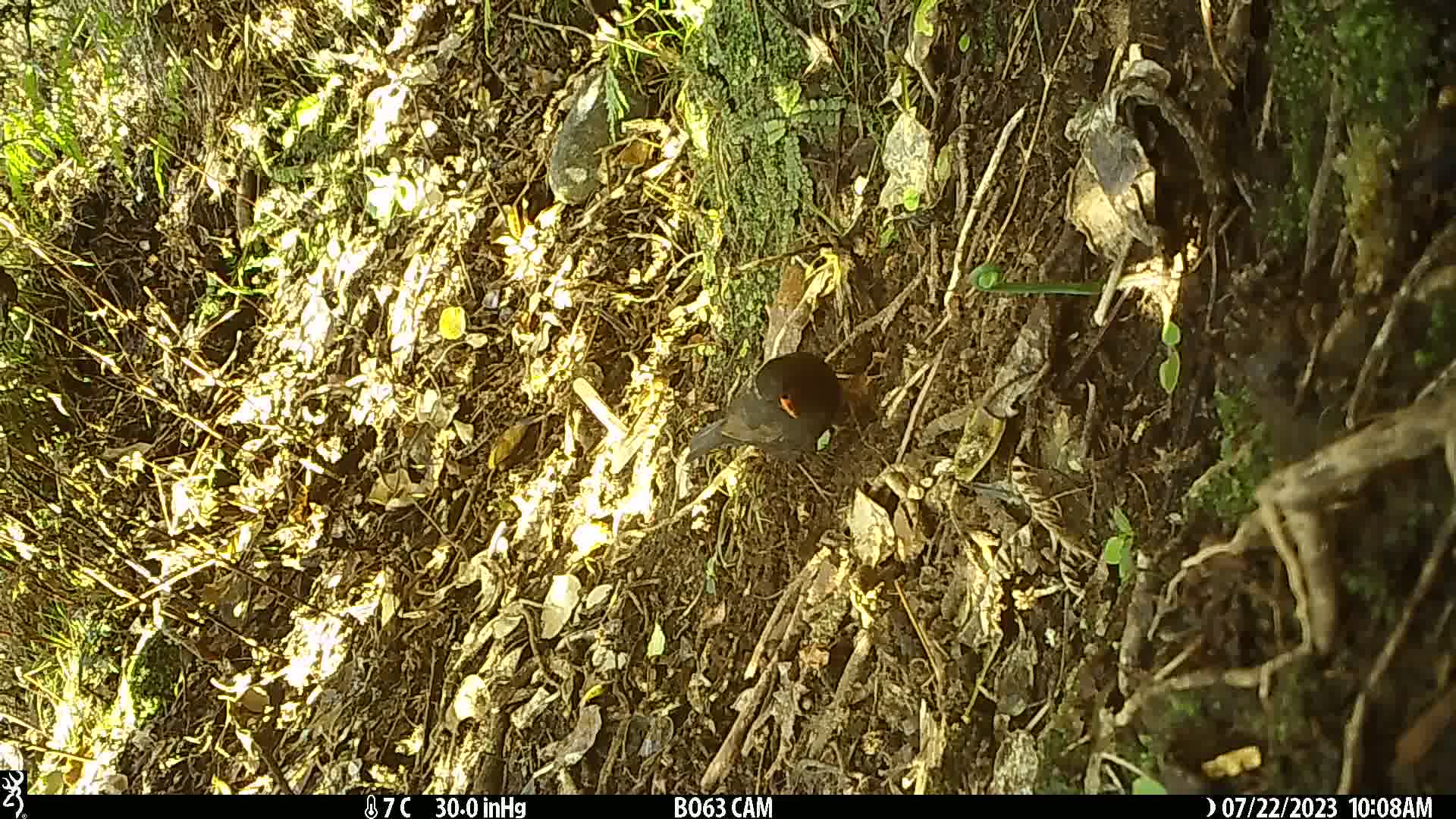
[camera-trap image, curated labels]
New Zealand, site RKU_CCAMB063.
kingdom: Animalia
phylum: Chordata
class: Aves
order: Passeriformes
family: Turdidae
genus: Turdus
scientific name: Turdus merula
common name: eurasian blackbird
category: blackbird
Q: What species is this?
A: Blackbird (eurasian blackbird) (Turdus merula).